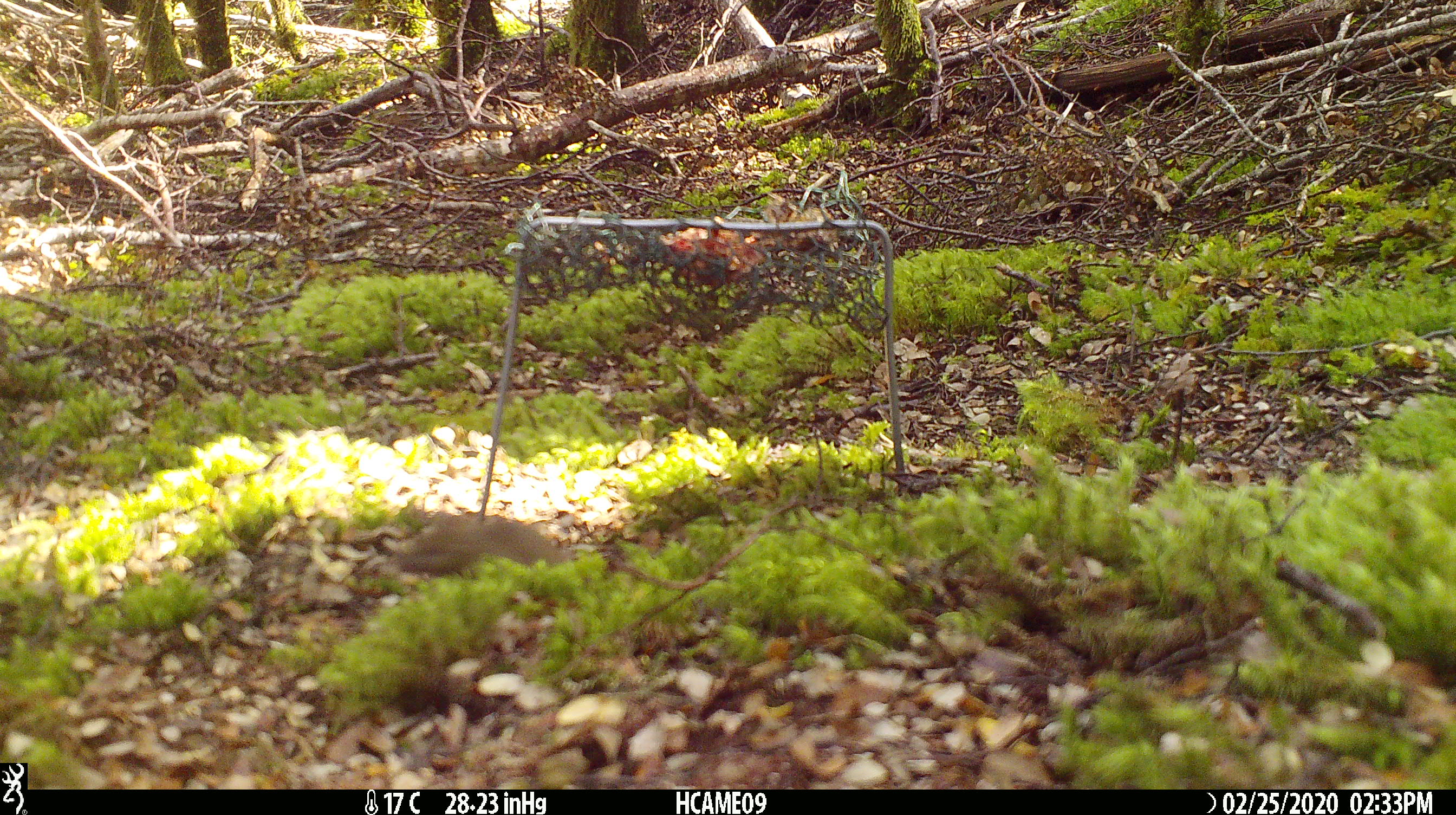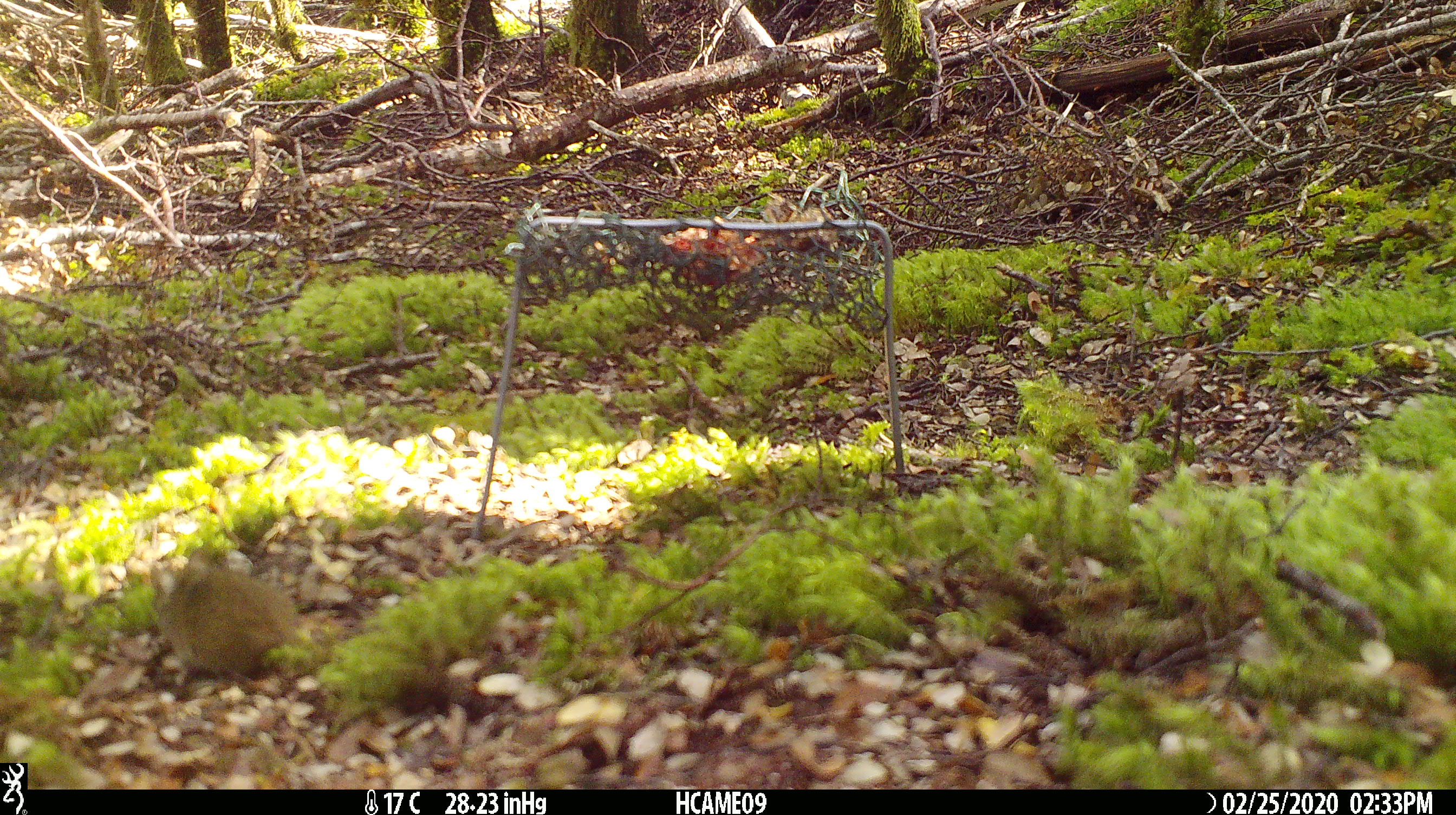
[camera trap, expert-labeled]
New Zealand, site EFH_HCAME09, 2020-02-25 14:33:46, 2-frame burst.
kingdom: Animalia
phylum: Chordata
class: Mammalia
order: Rodentia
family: Muridae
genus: Mus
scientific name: Mus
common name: mouse